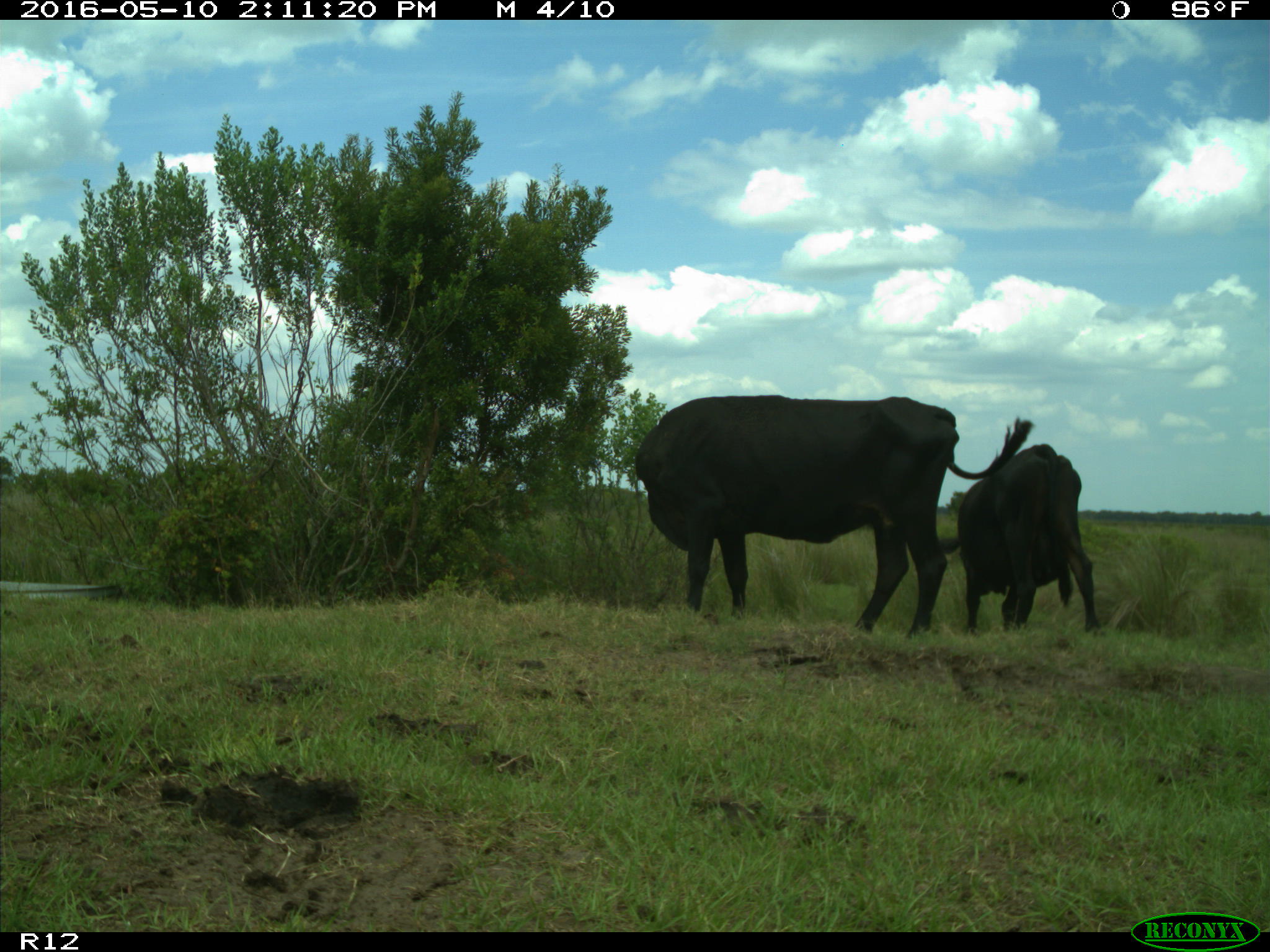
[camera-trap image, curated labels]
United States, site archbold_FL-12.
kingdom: Animalia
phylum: Chordata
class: Mammalia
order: Artiodactyla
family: Bovidae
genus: Bos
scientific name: Bos taurus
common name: domestic cow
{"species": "Bos taurus (domestic cow)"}